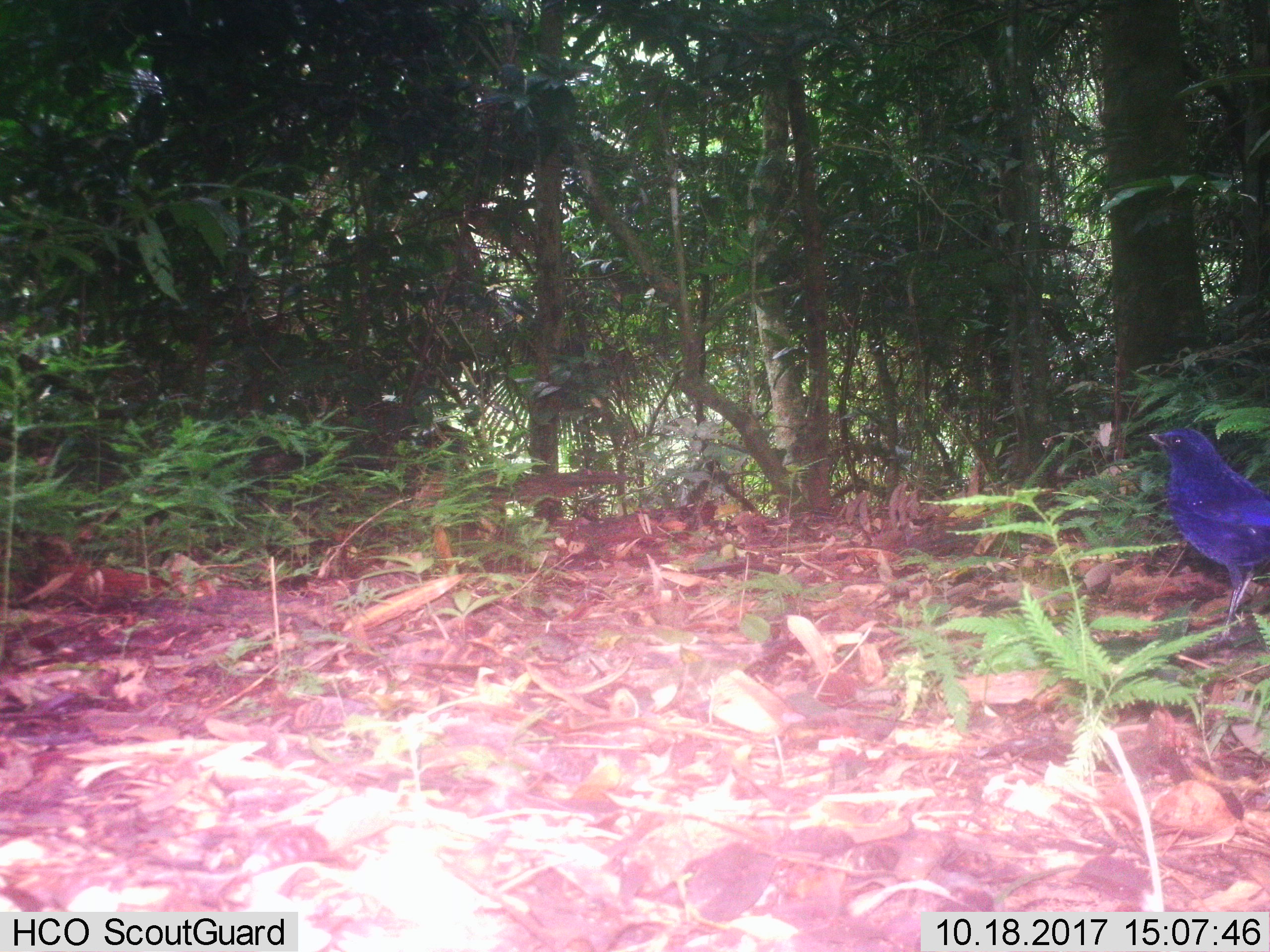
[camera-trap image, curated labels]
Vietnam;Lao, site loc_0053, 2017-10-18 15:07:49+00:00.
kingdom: Animalia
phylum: Chordata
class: Aves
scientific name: Aves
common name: bird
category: unidentified bird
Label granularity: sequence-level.